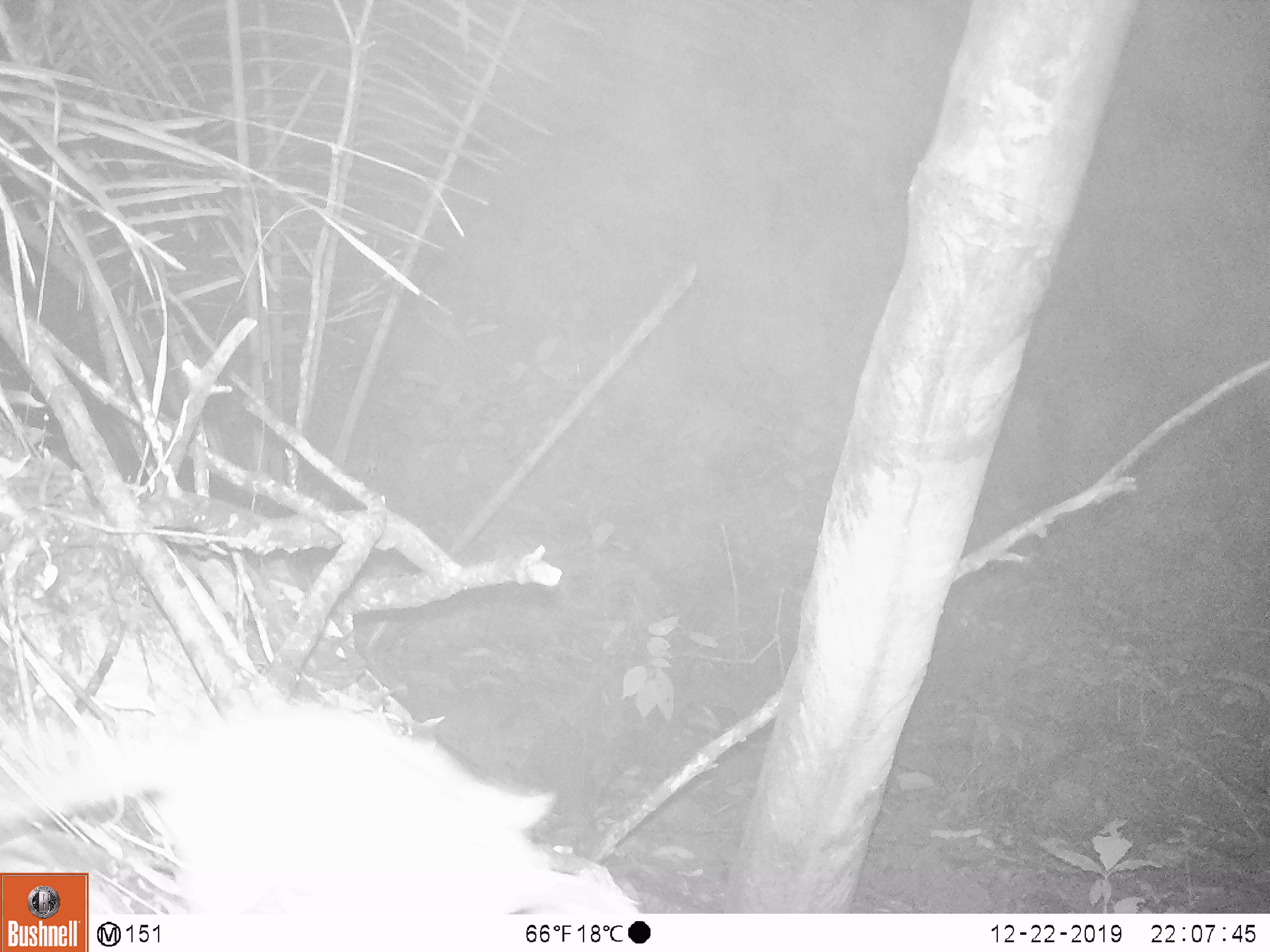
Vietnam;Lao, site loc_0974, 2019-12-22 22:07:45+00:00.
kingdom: Animalia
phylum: Chordata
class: Mammalia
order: Rodentia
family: Muridae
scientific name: Muridae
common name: old-world mice and rats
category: unidentified murid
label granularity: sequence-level